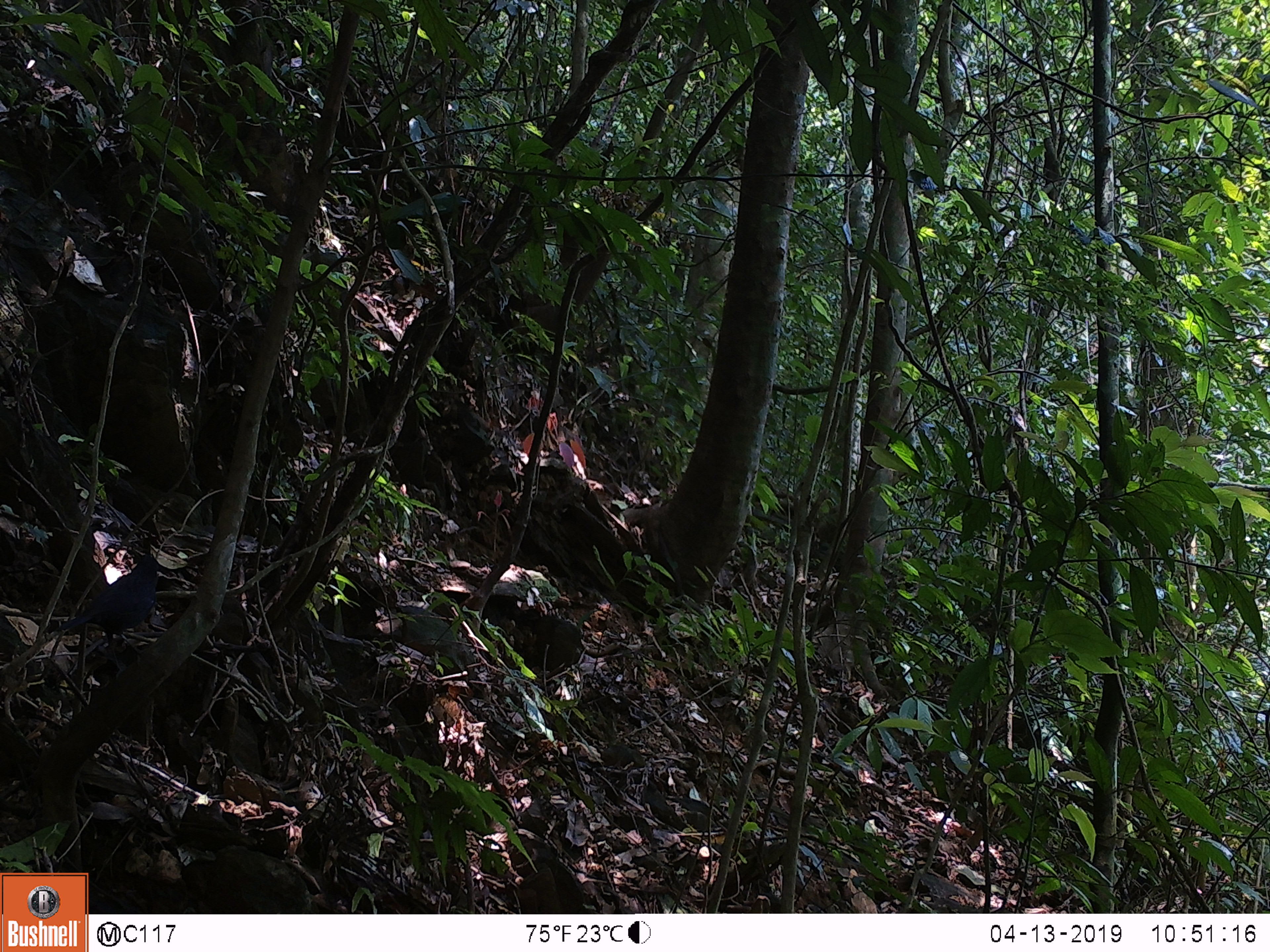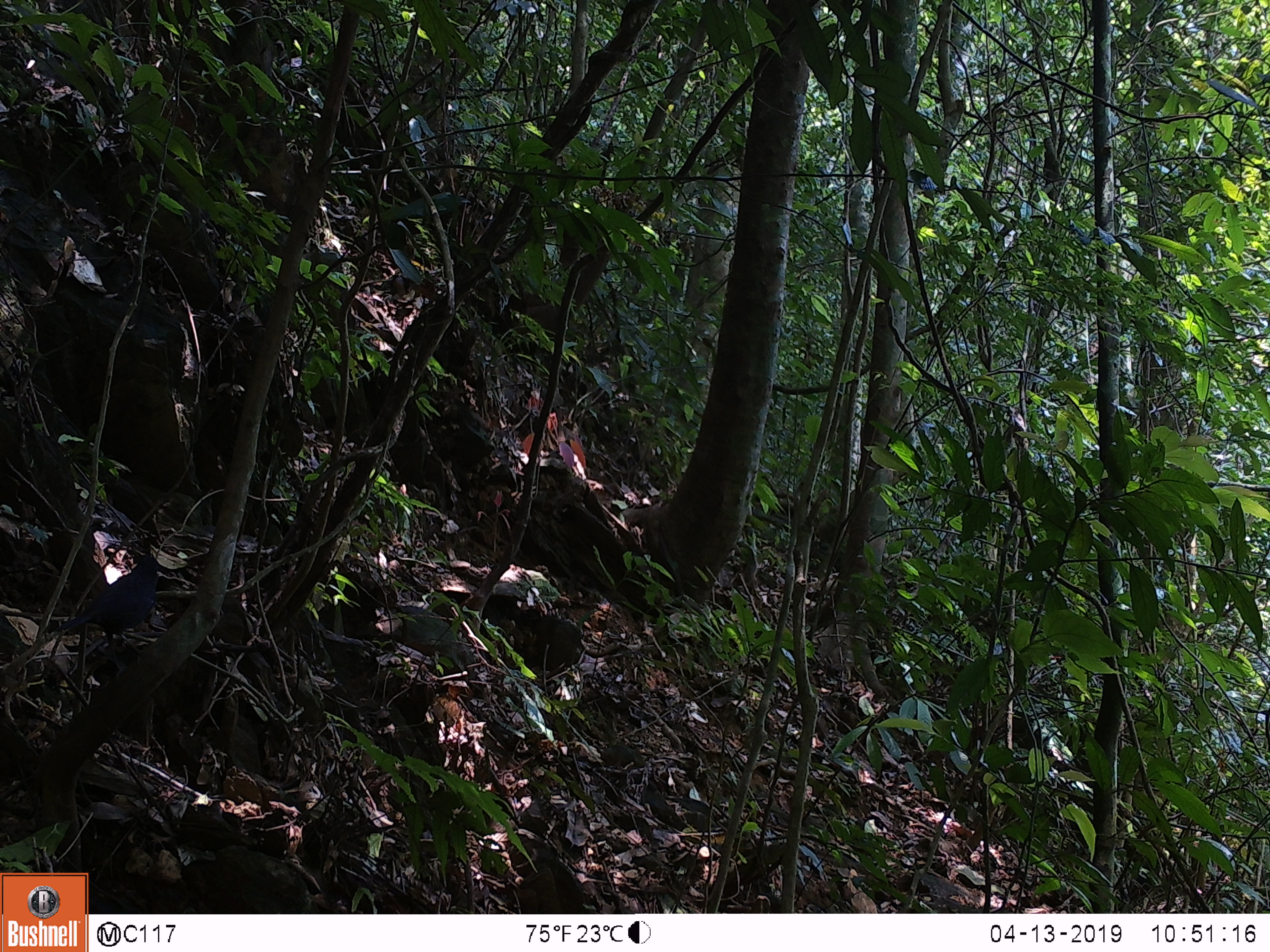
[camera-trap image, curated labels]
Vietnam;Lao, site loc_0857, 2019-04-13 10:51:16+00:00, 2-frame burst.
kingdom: Animalia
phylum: Chordata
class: Aves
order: Passeriformes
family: Muscicapidae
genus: Myophonus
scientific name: Myophonus caeruleus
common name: blue whistling thrush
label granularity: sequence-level